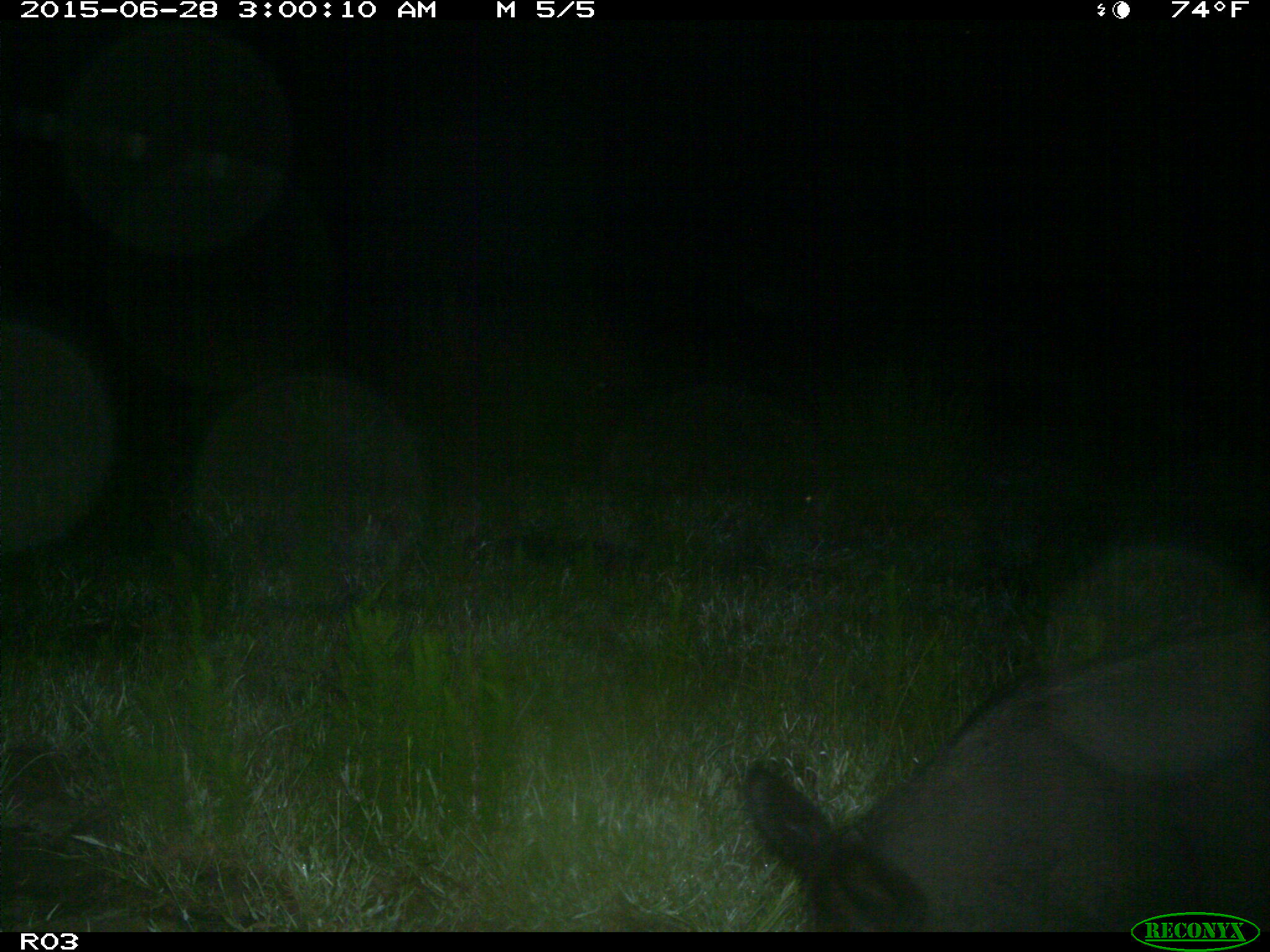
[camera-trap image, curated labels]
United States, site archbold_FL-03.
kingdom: Animalia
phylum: Chordata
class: Mammalia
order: Artiodactyla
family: Suidae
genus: Sus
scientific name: Sus scrofa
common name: wild boar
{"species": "Sus scrofa (wild boar)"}